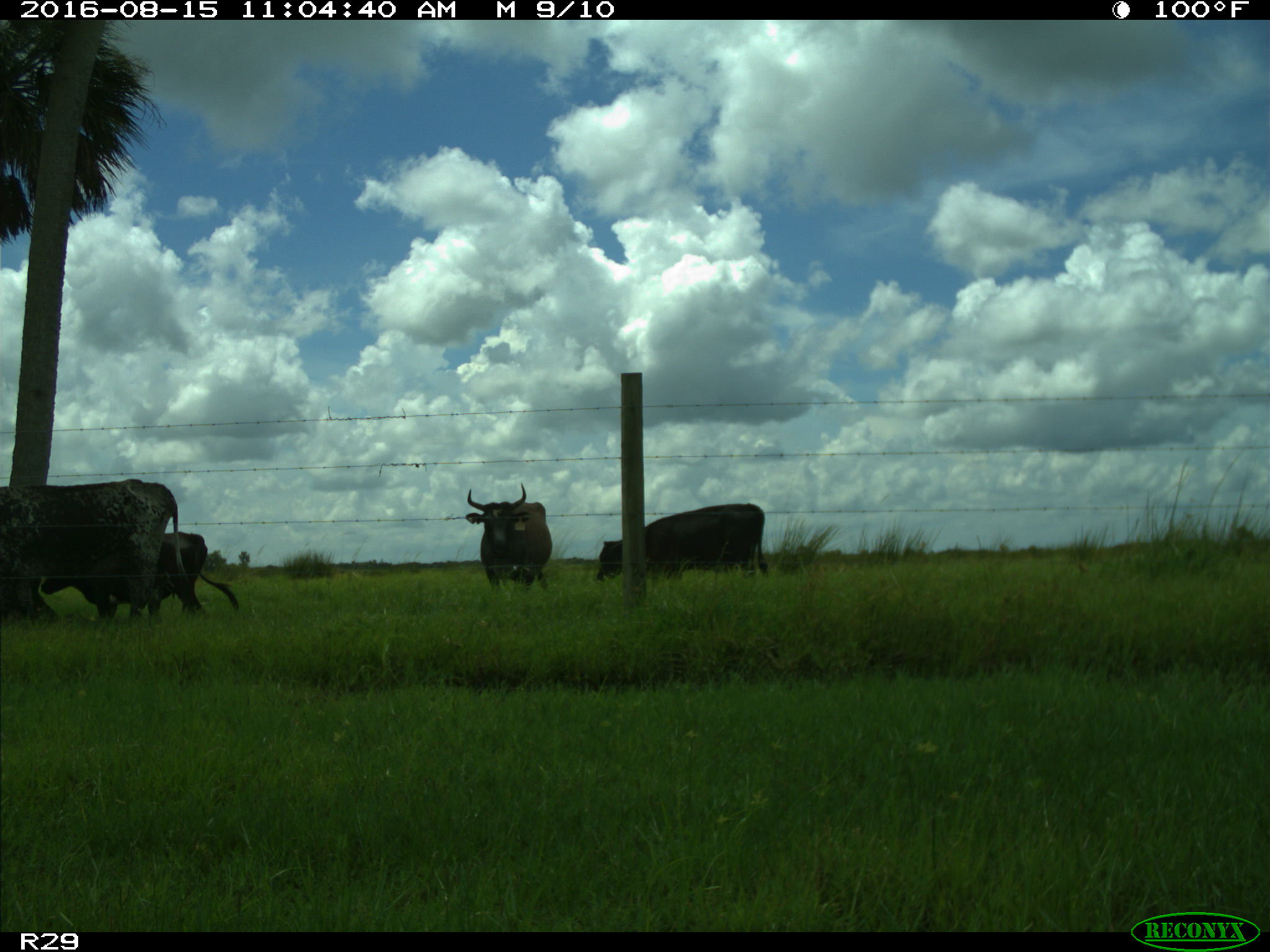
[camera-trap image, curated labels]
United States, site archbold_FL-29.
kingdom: Animalia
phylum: Chordata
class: Mammalia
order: Artiodactyla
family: Bovidae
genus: Bos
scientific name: Bos taurus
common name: domestic cow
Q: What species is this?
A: Bos taurus (domestic cow).